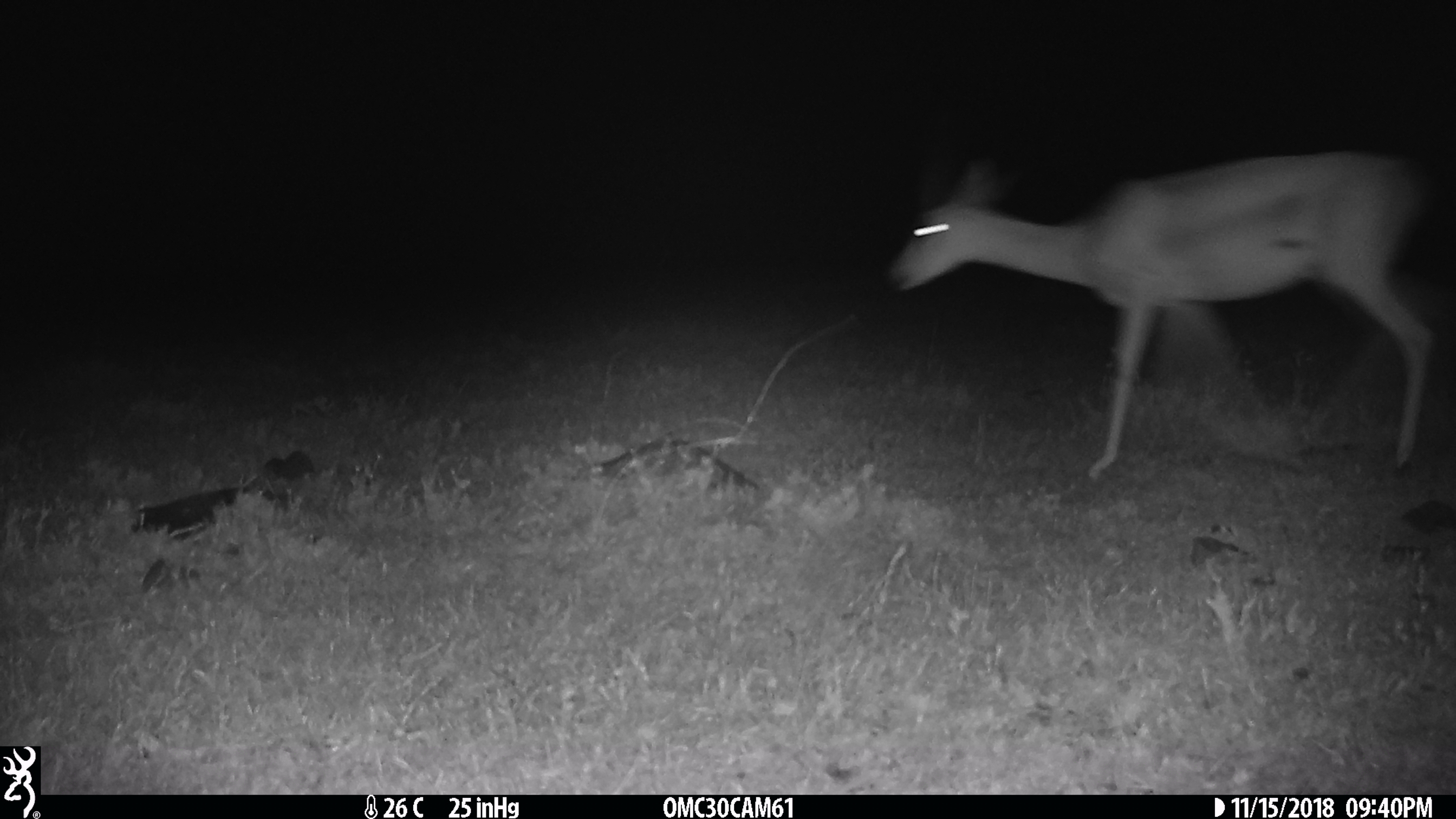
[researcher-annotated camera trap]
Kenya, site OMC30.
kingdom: Animalia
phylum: Chordata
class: Mammalia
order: Artiodactyla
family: Bovidae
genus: Nanger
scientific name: Nanger granti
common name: grant's gazelle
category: gazelle grants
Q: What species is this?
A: Gazelle grants (grant's gazelle) (Nanger granti).